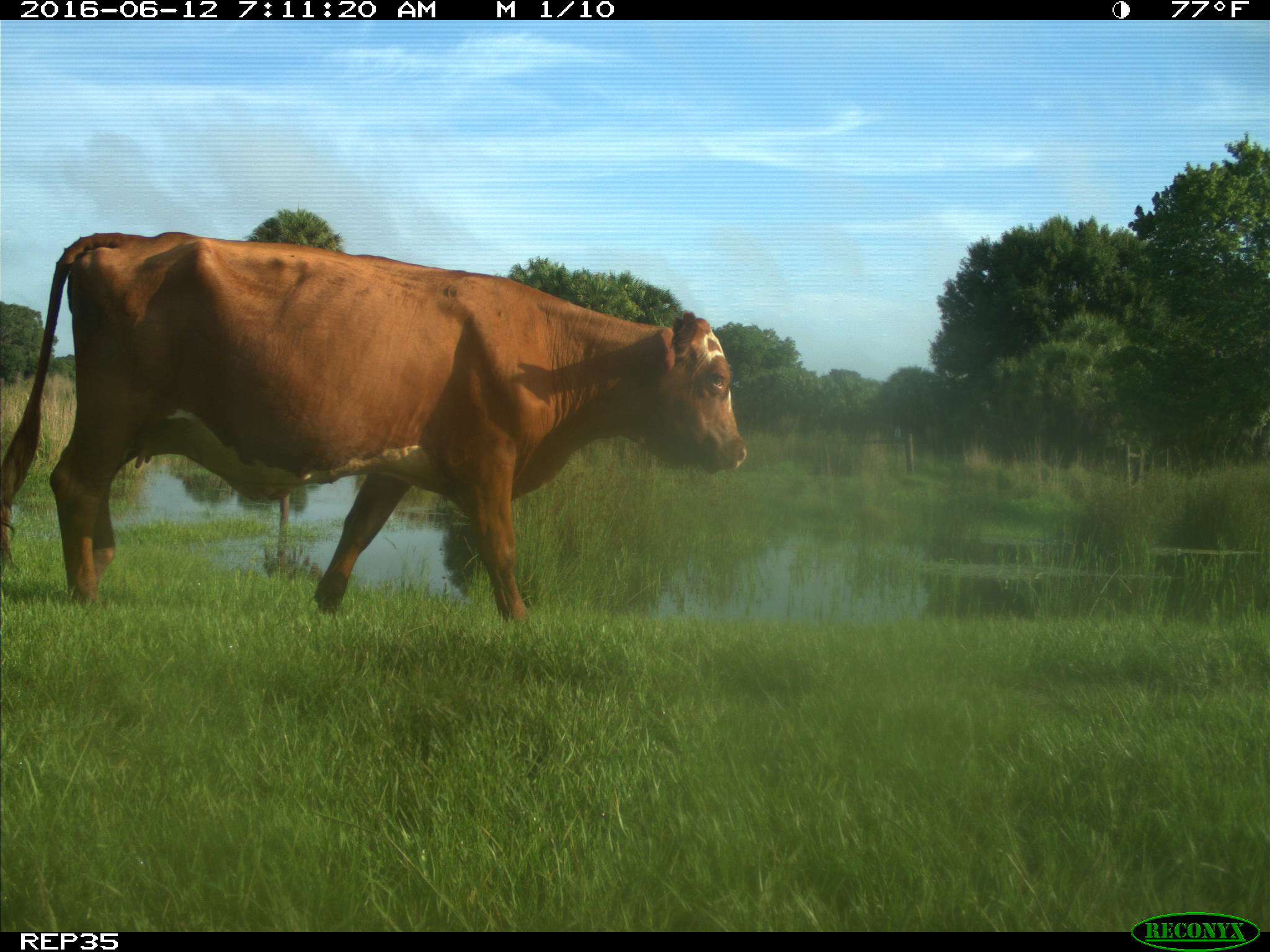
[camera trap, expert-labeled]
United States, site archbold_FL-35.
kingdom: Animalia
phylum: Chordata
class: Mammalia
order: Artiodactyla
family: Bovidae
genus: Bos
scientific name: Bos taurus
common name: domestic cow